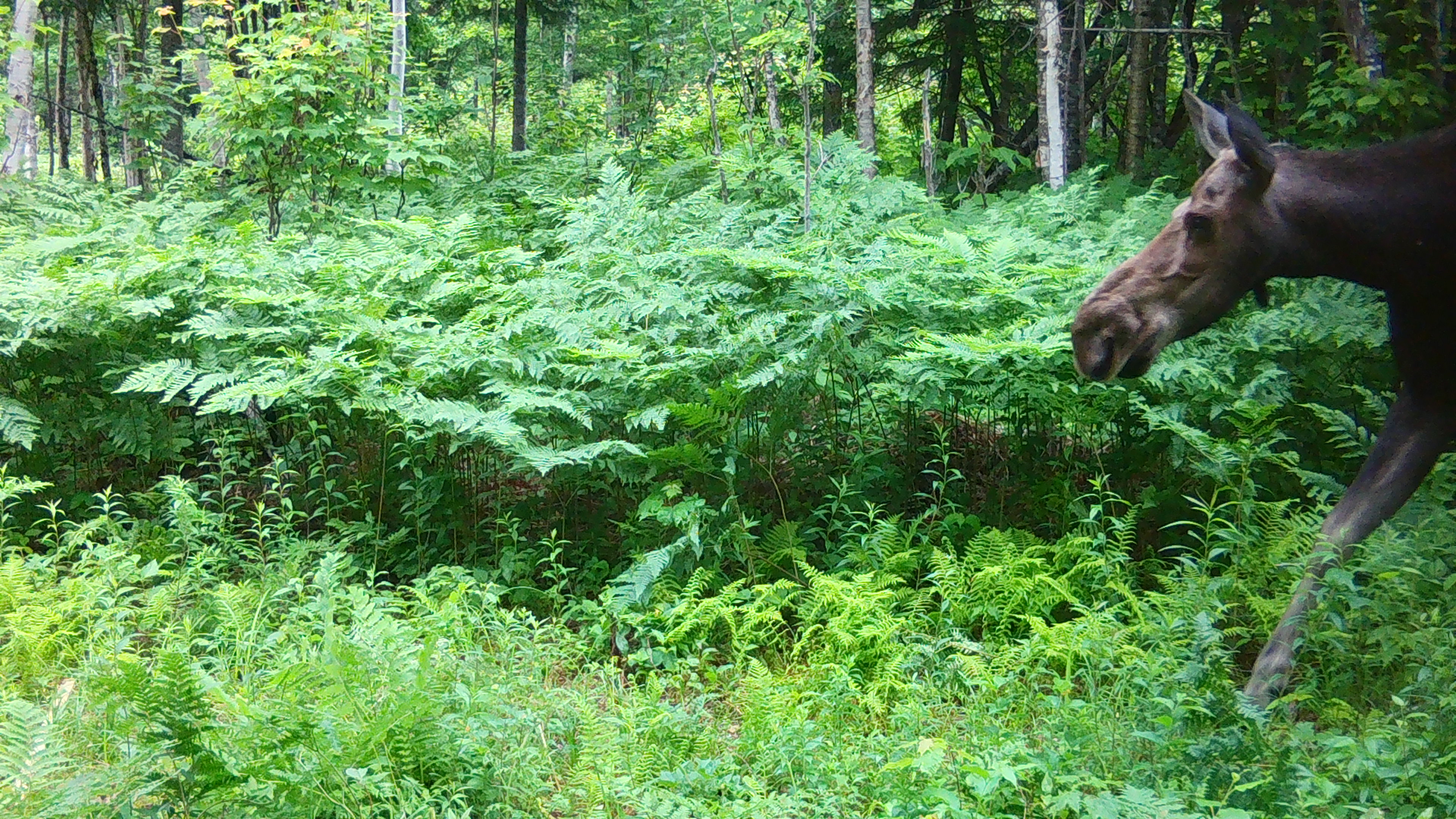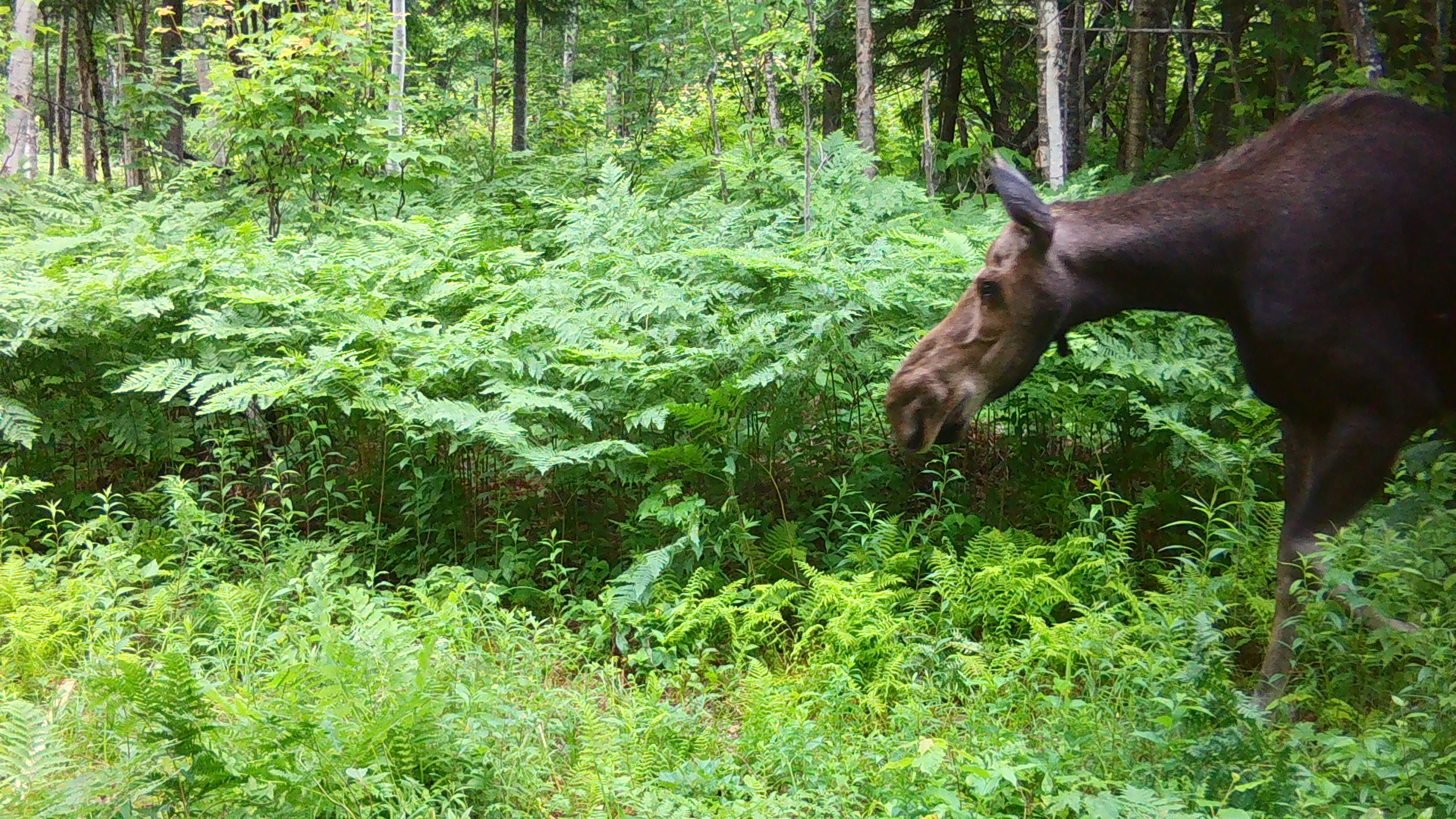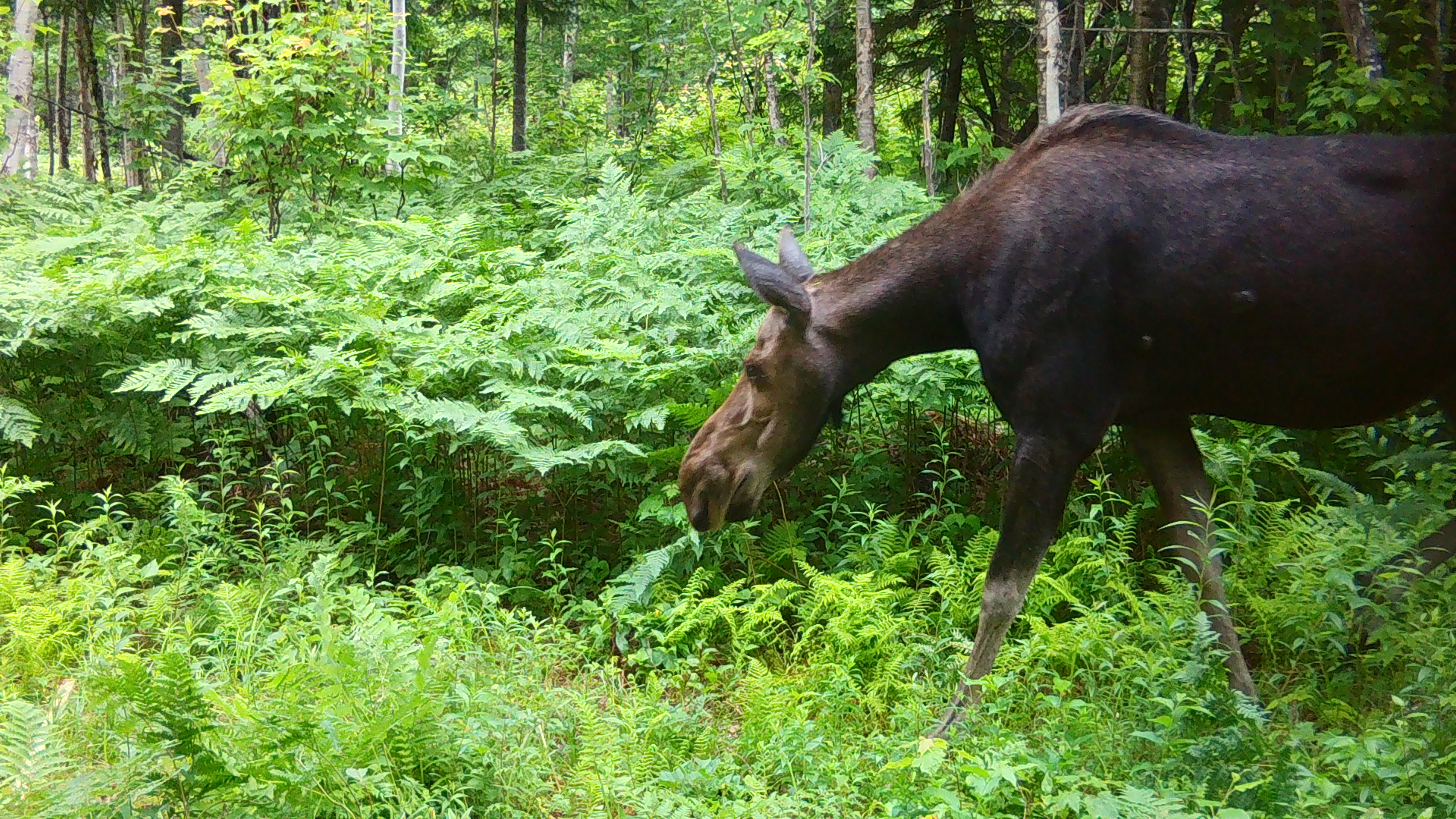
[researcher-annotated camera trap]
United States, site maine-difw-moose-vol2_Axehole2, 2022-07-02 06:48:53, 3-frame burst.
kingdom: Animalia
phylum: Chordata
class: Mammalia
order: Artiodactyla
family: Cervidae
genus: Alces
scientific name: Alces alces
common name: moose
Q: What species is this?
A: Moose (Alces alces).